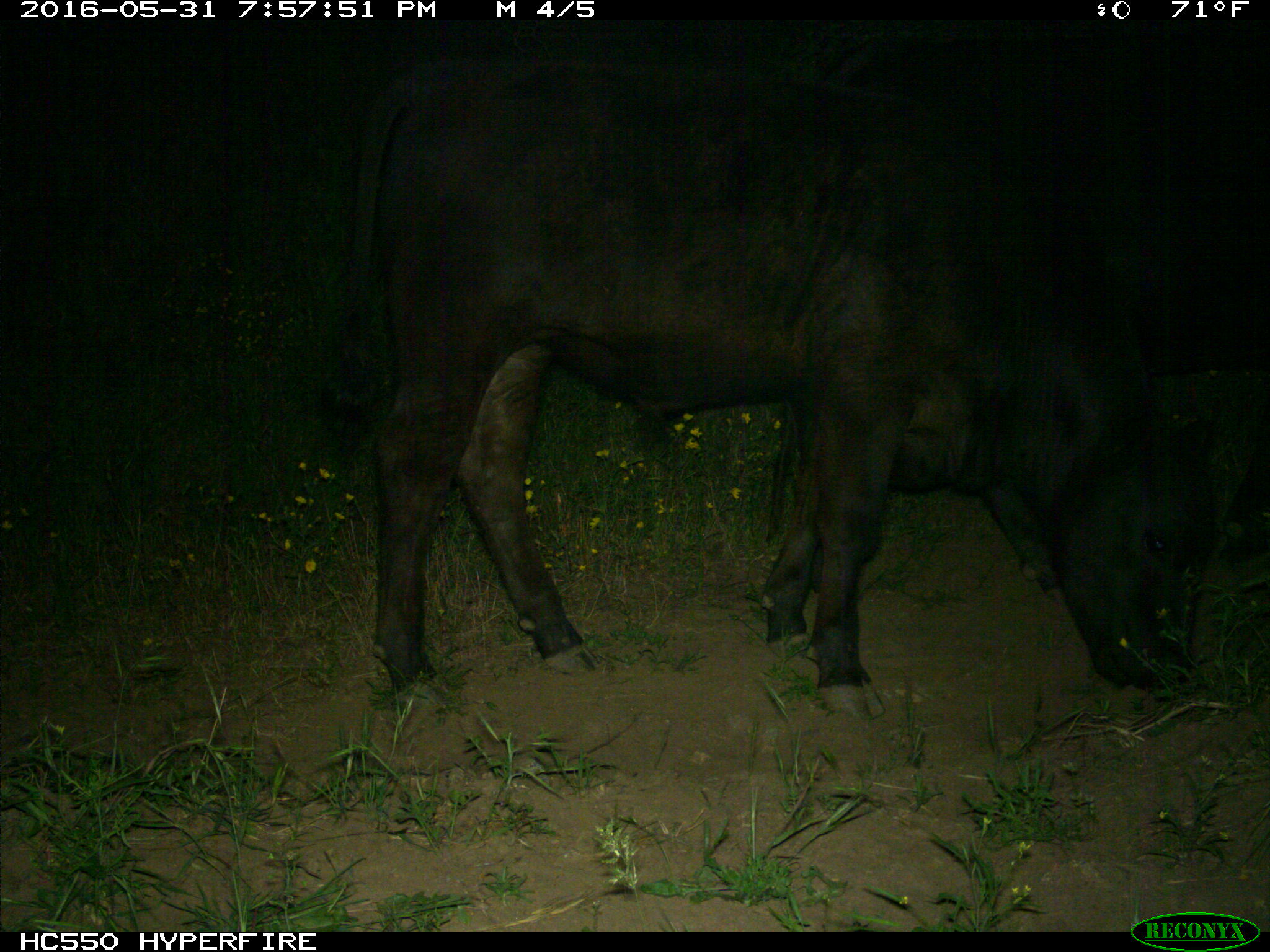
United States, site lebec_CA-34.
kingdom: Animalia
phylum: Chordata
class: Mammalia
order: Artiodactyla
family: Bovidae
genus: Bos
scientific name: Bos taurus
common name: domestic cow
Bos taurus (domestic cow).